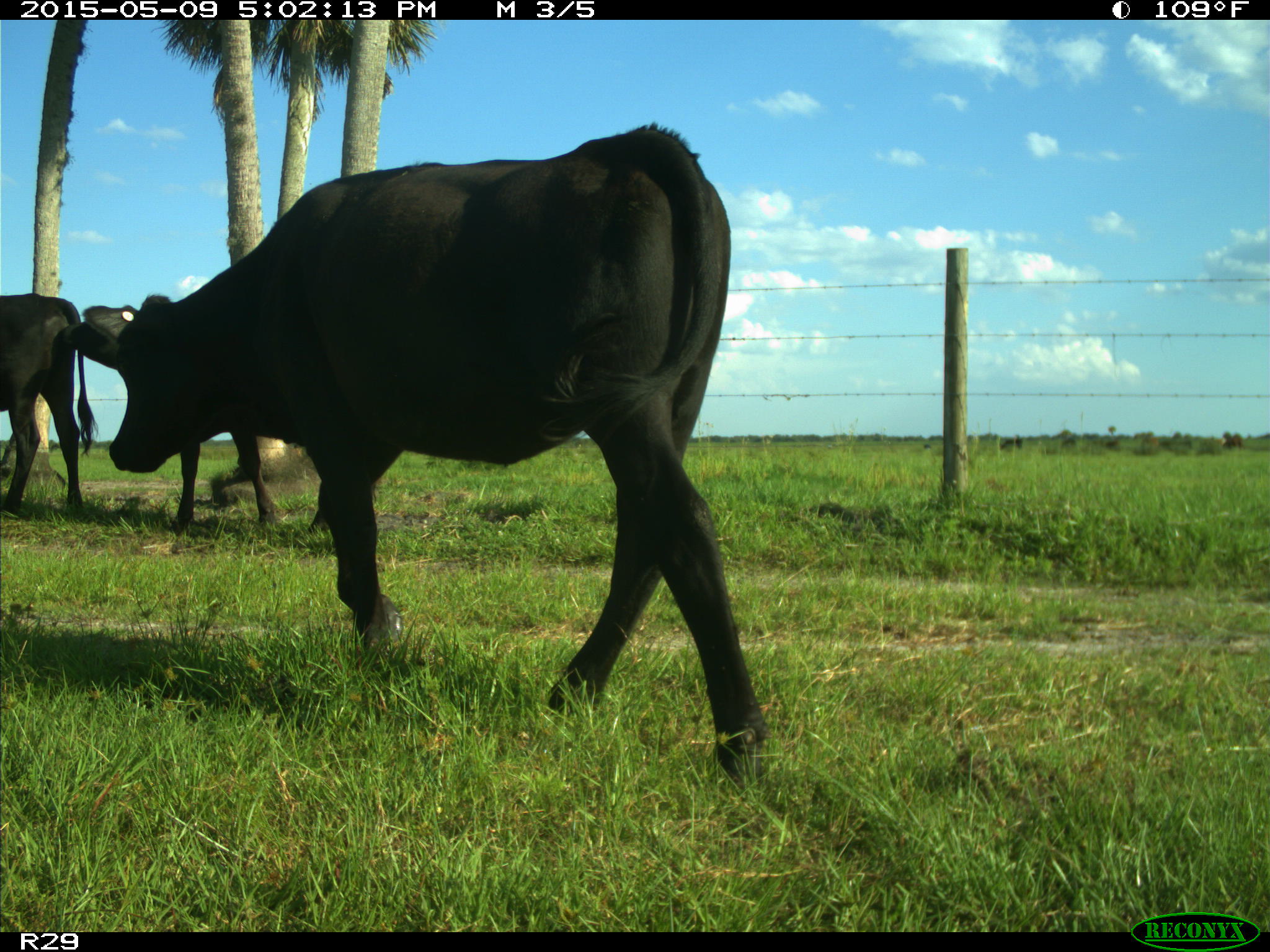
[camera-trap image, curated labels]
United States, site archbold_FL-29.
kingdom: Animalia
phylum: Chordata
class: Mammalia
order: Artiodactyla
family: Bovidae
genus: Bos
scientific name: Bos taurus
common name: domestic cow